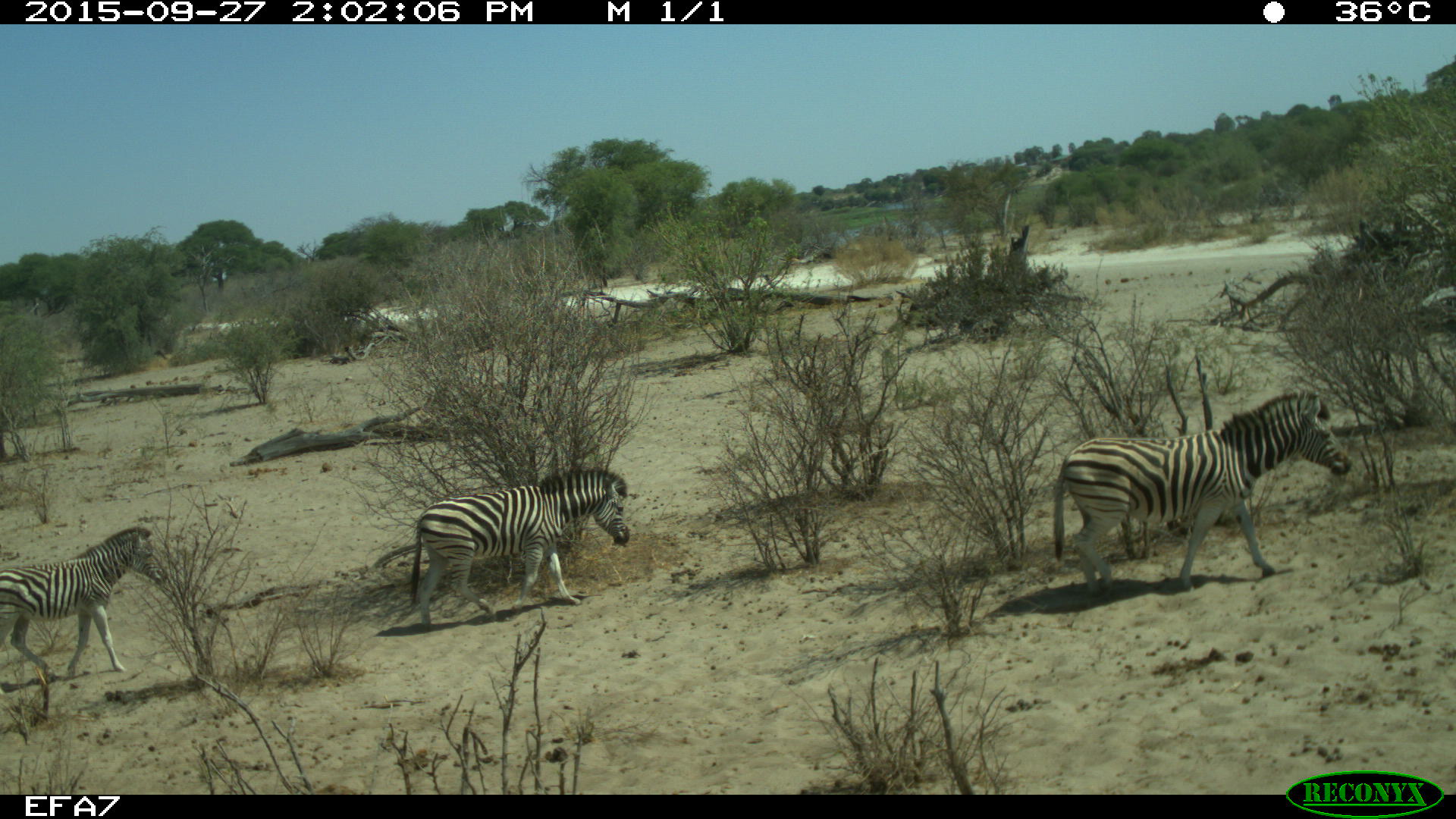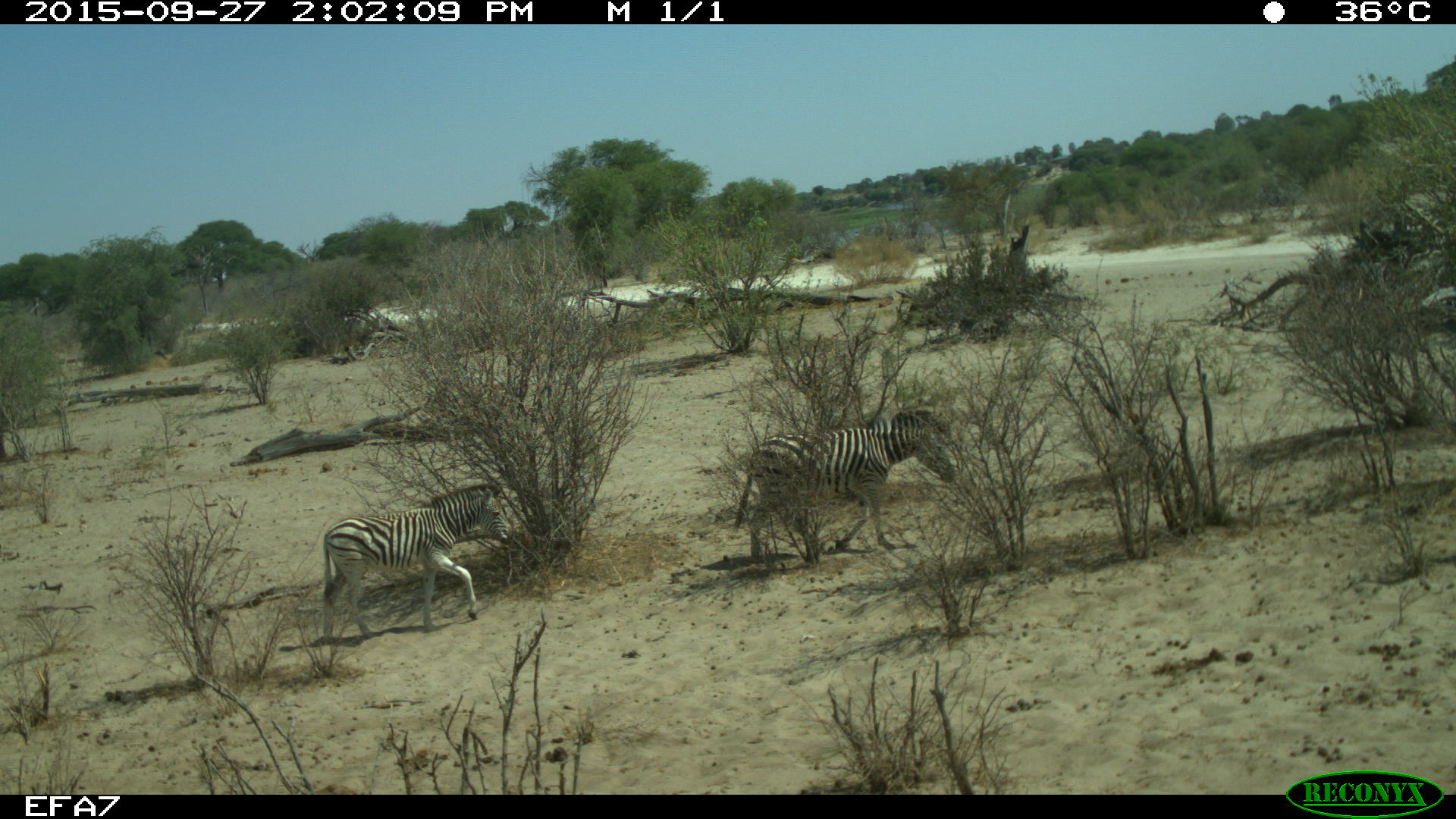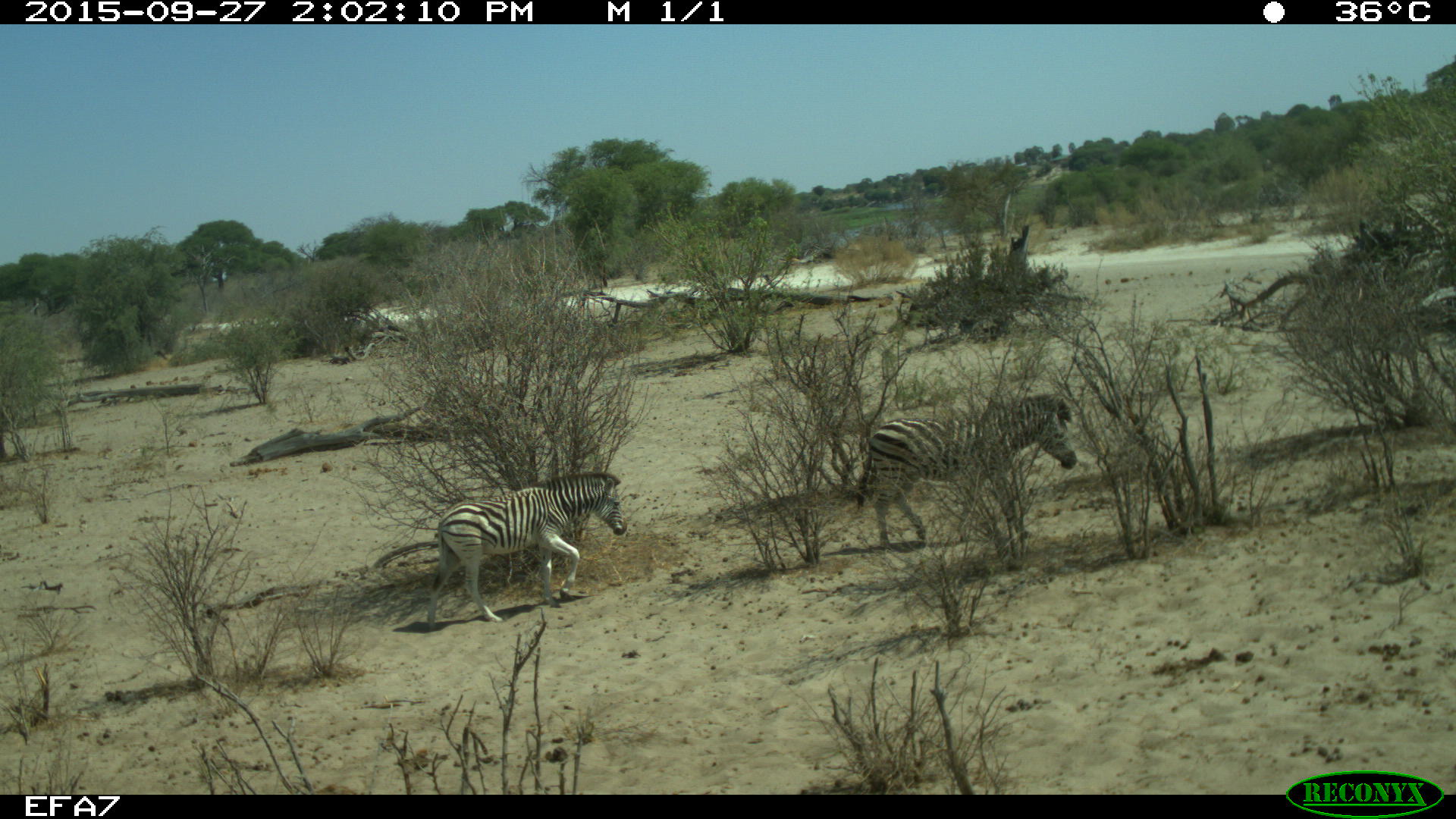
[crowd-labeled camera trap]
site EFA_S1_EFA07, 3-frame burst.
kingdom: Animalia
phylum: Chordata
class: Mammalia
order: Perissodactyla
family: Equidae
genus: Equus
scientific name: Equus quagga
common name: plains zebra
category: zebraplains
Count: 3.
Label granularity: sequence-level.